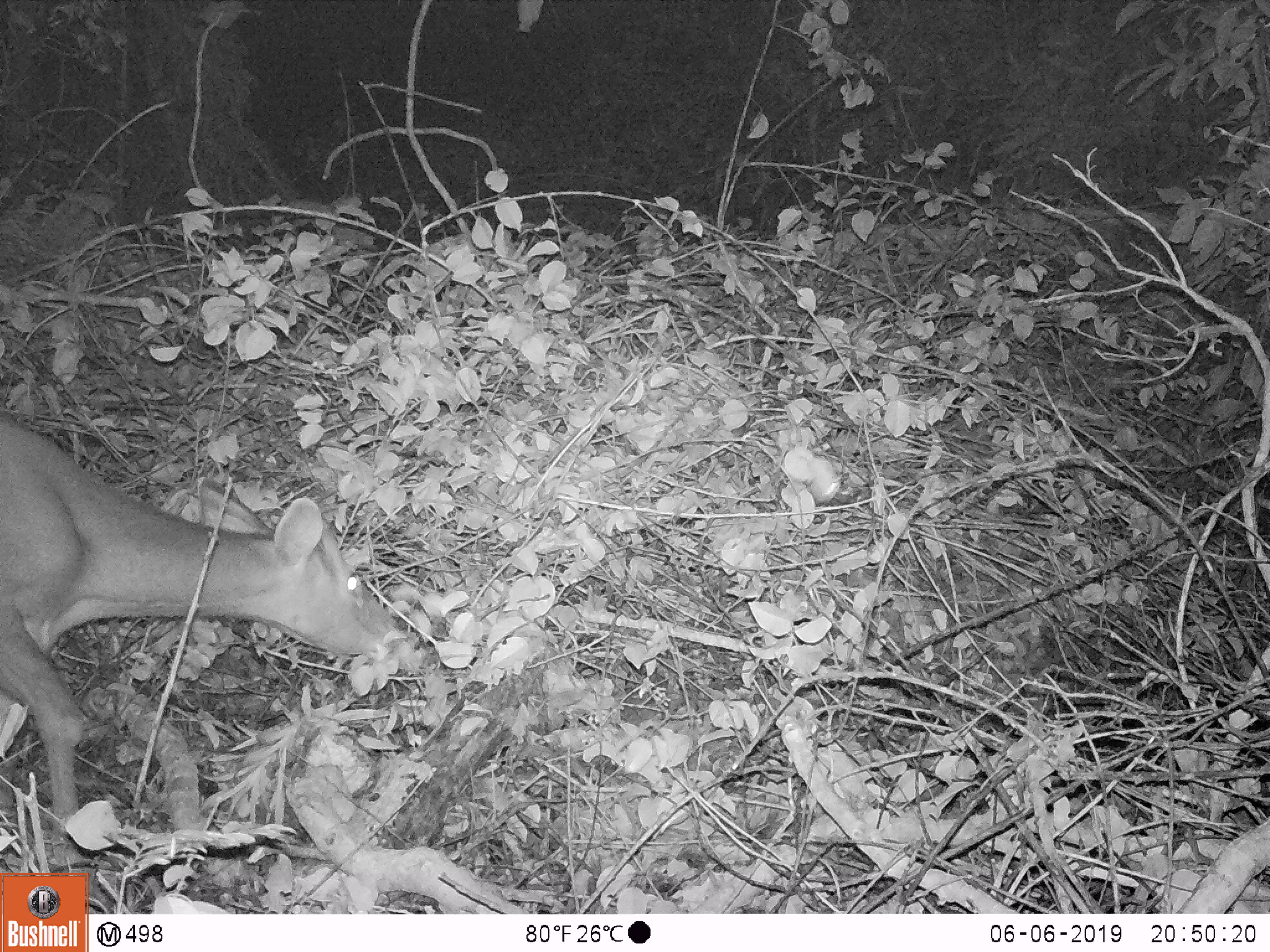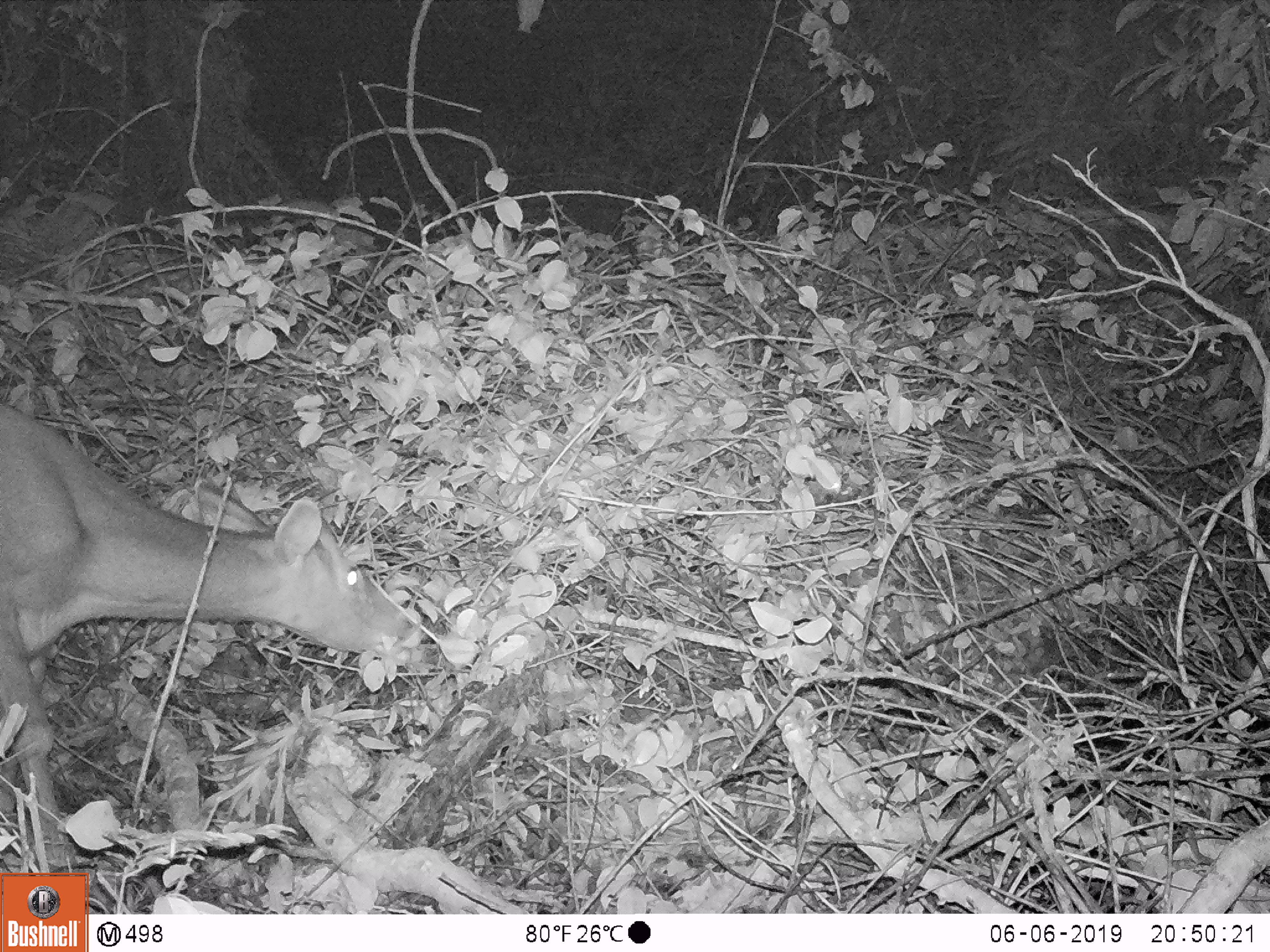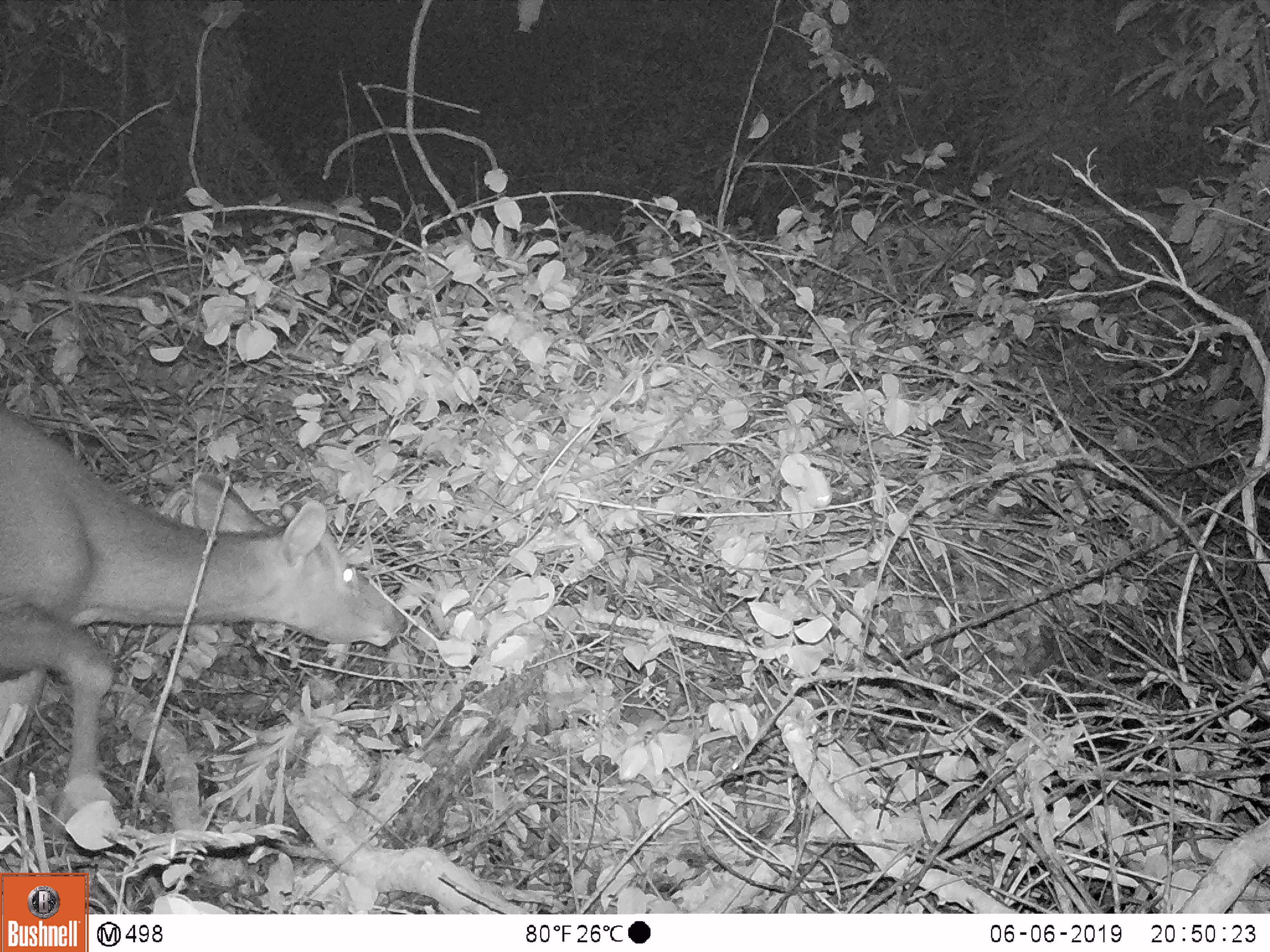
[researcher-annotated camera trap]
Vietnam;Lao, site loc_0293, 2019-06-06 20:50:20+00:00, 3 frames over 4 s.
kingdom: Animalia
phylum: Chordata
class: Mammalia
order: Artiodactyla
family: Cervidae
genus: Rusa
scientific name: Rusa unicolor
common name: sambar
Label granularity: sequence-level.